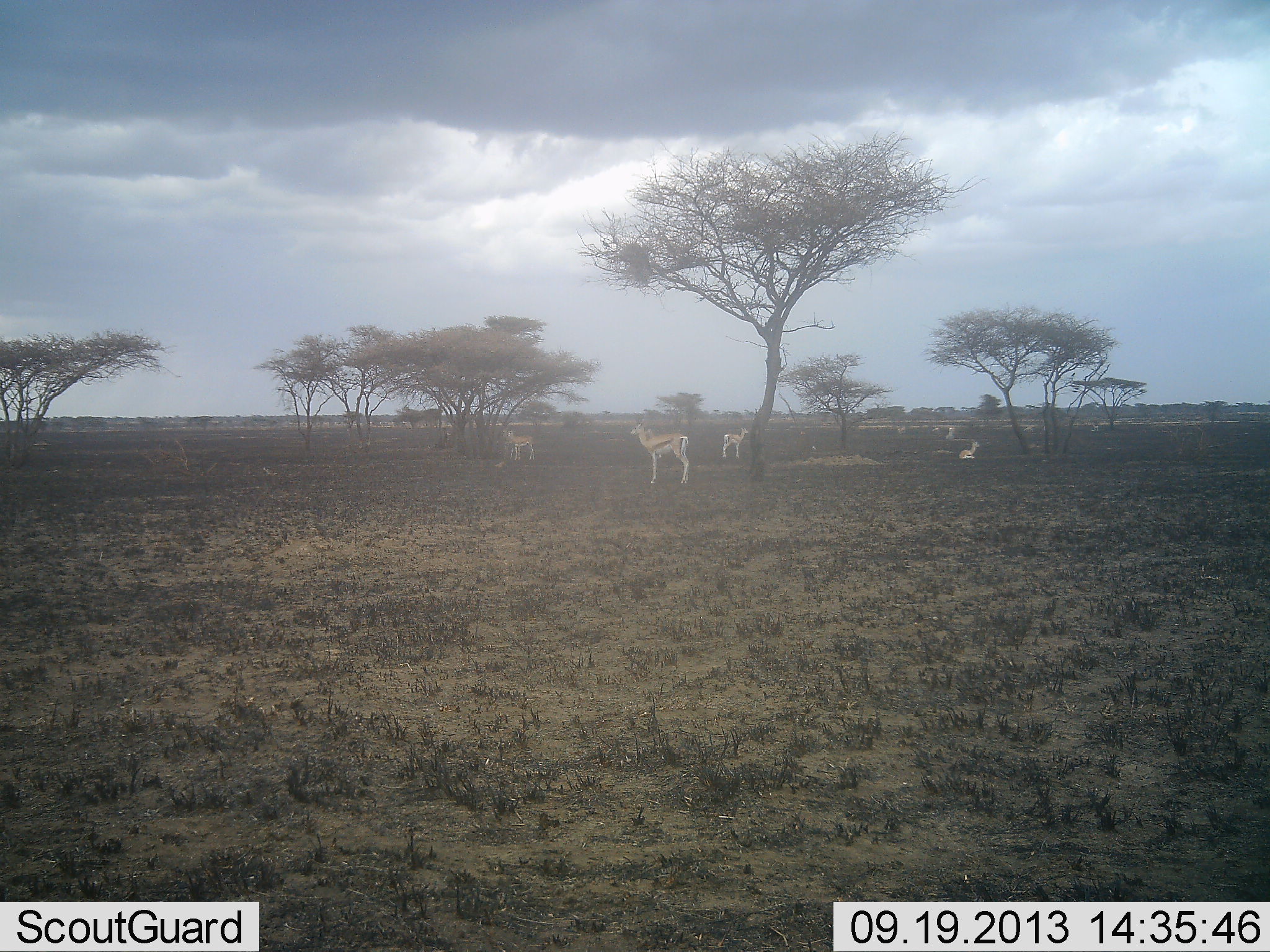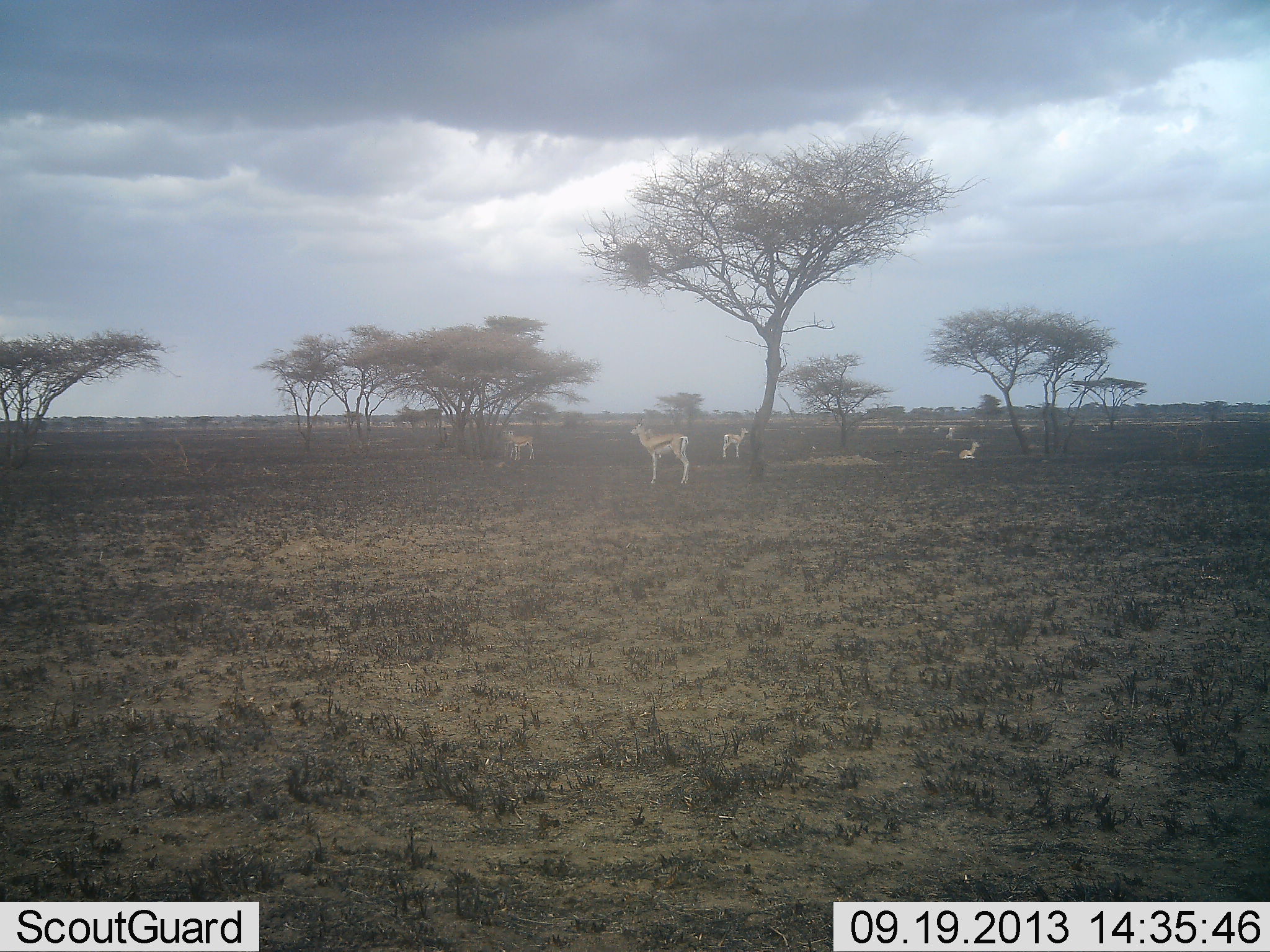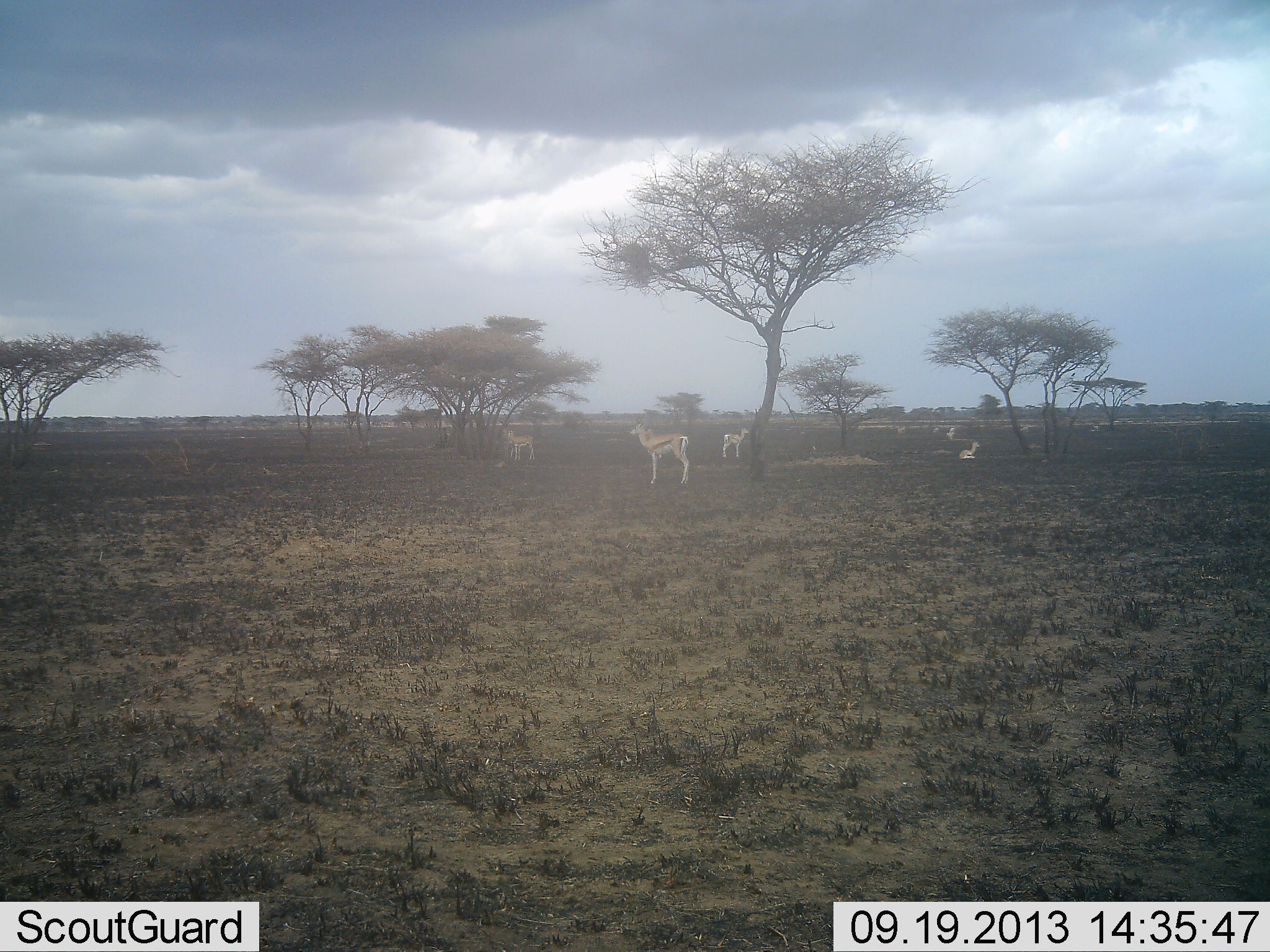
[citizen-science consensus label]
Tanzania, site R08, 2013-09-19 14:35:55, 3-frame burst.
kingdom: Animalia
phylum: Chordata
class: Mammalia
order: Artiodactyla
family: Bovidae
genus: Eudorcas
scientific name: Eudorcas thomsonii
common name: thomson's gazelle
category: gazellethomsons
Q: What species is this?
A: Gazellethomsons (thomson's gazelle) (Eudorcas thomsonii).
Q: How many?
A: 5.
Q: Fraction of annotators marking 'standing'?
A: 100%.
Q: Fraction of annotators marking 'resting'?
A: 64%.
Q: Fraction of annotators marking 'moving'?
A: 0%.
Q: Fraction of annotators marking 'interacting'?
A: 0%.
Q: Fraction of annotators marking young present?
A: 18%.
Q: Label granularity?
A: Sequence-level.